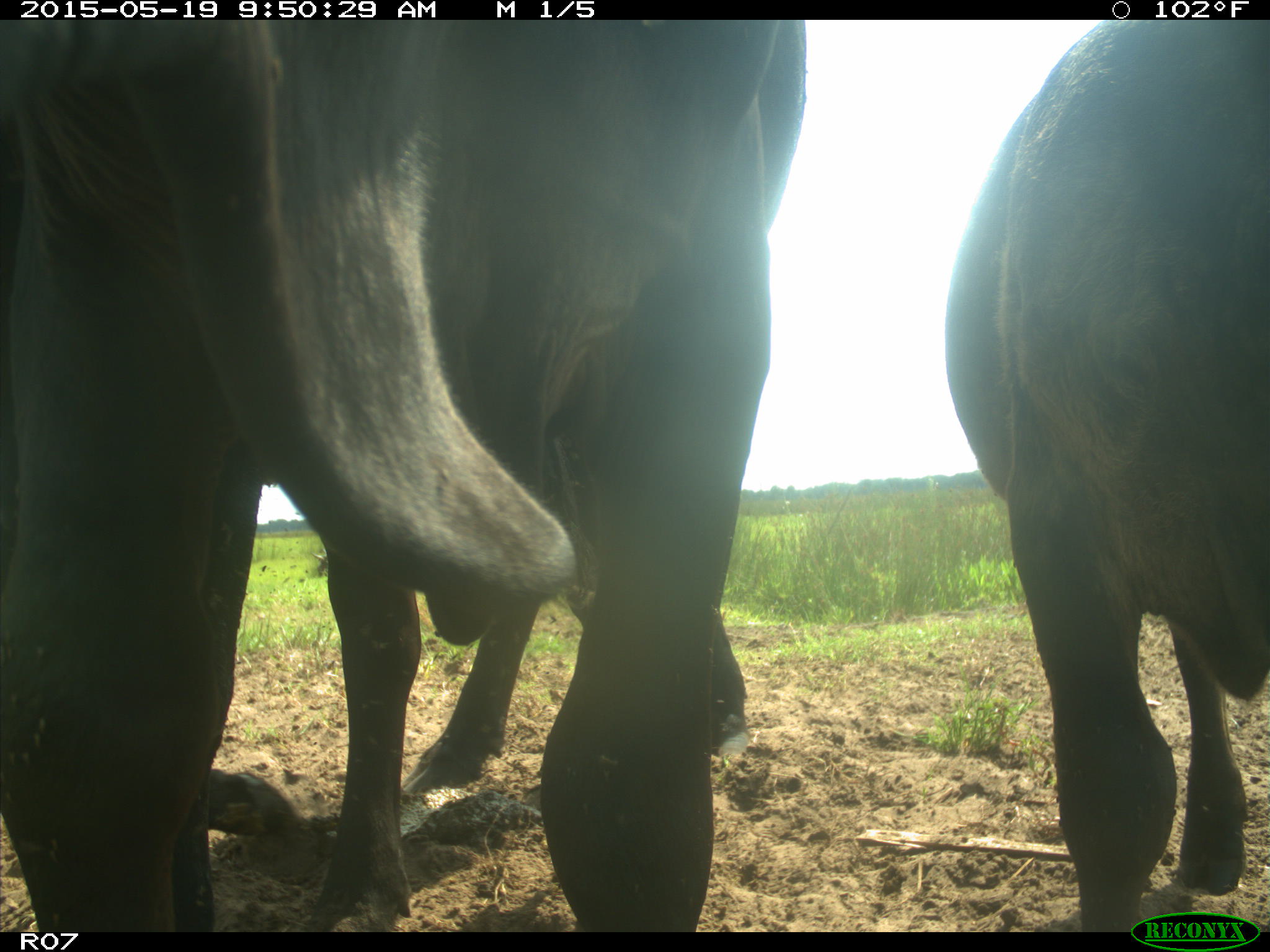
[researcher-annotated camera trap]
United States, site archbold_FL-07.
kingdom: Animalia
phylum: Chordata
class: Mammalia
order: Artiodactyla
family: Bovidae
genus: Bos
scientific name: Bos taurus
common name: domestic cow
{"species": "Bos taurus (domestic cow)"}